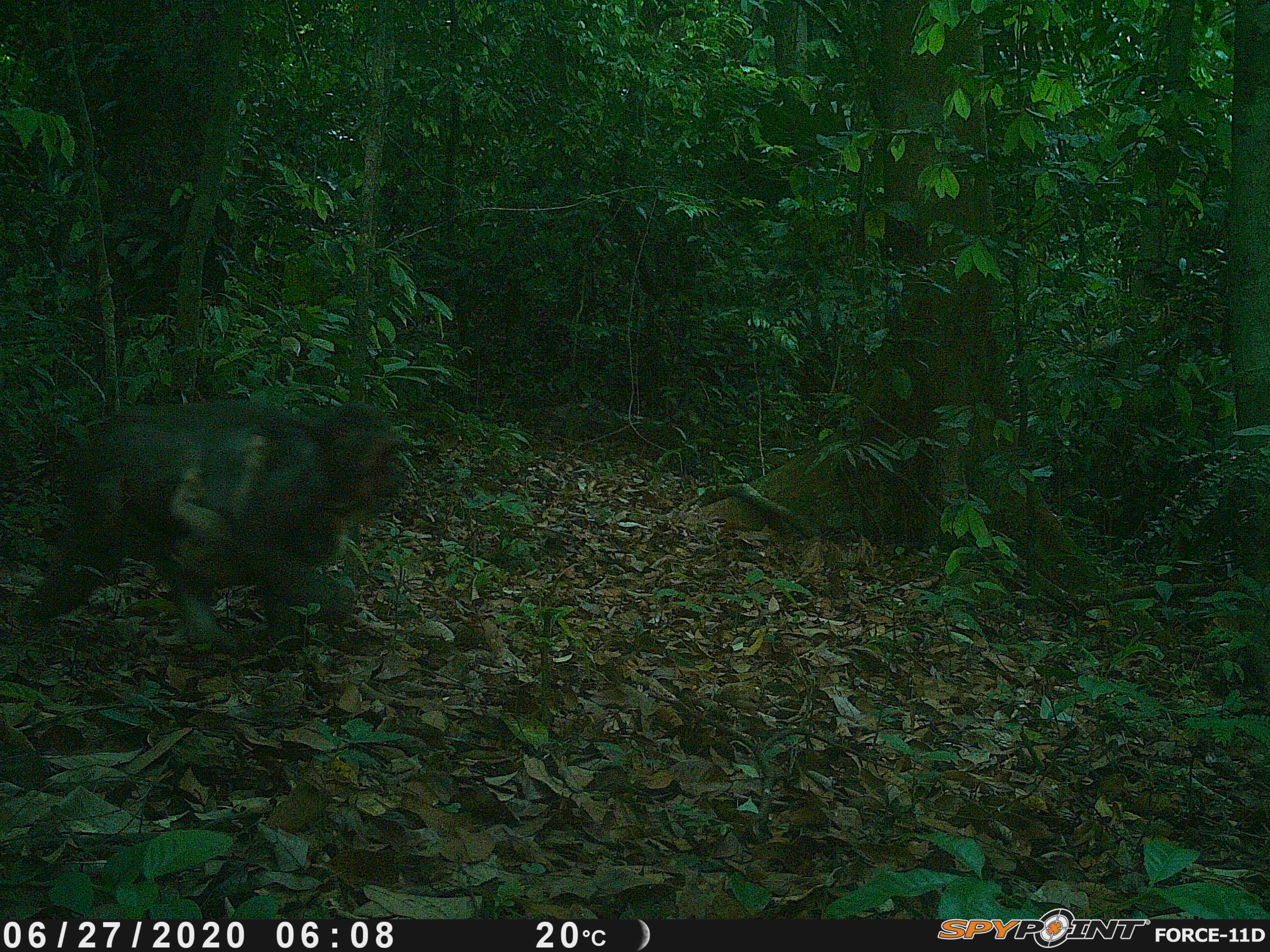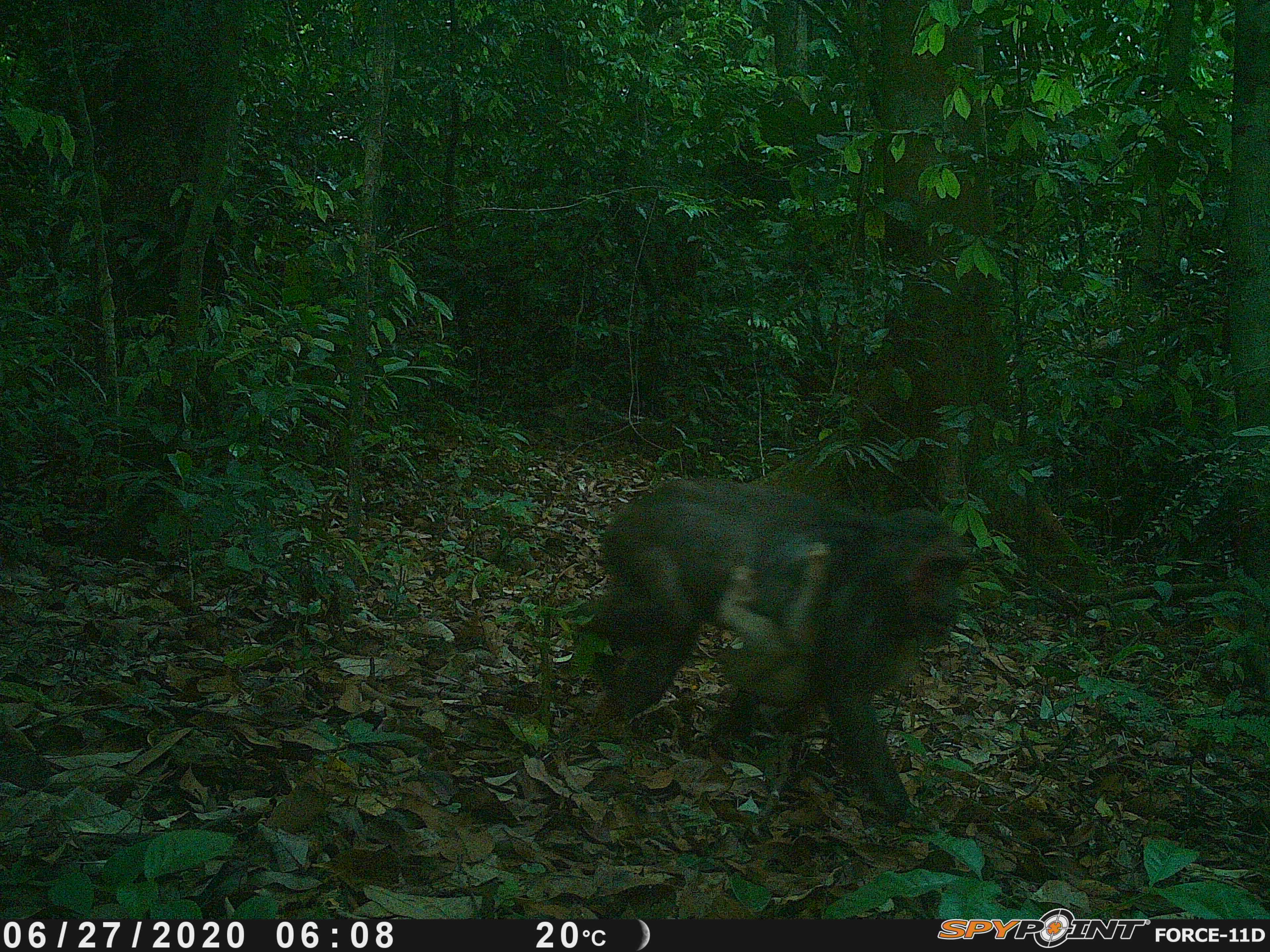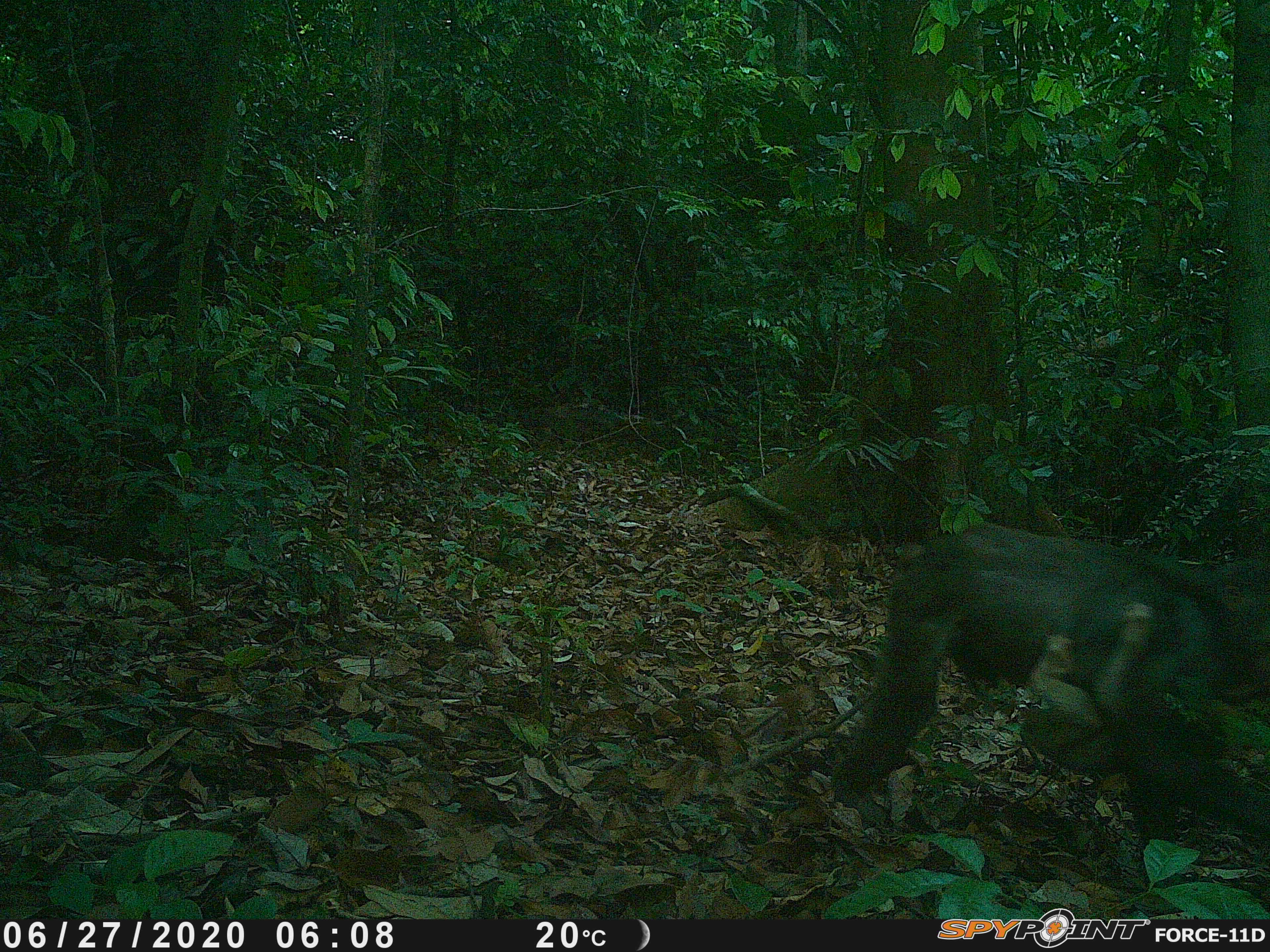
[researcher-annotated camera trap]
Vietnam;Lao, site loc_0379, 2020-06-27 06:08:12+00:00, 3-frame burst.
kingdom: Animalia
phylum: Chordata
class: Mammalia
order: Primates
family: Cercopithecidae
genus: Macaca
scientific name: Macaca arctoides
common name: stump-tailed macaque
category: stump tailed macaque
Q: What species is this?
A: Stump tailed macaque (stump-tailed macaque) (Macaca arctoides).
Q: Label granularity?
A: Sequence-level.